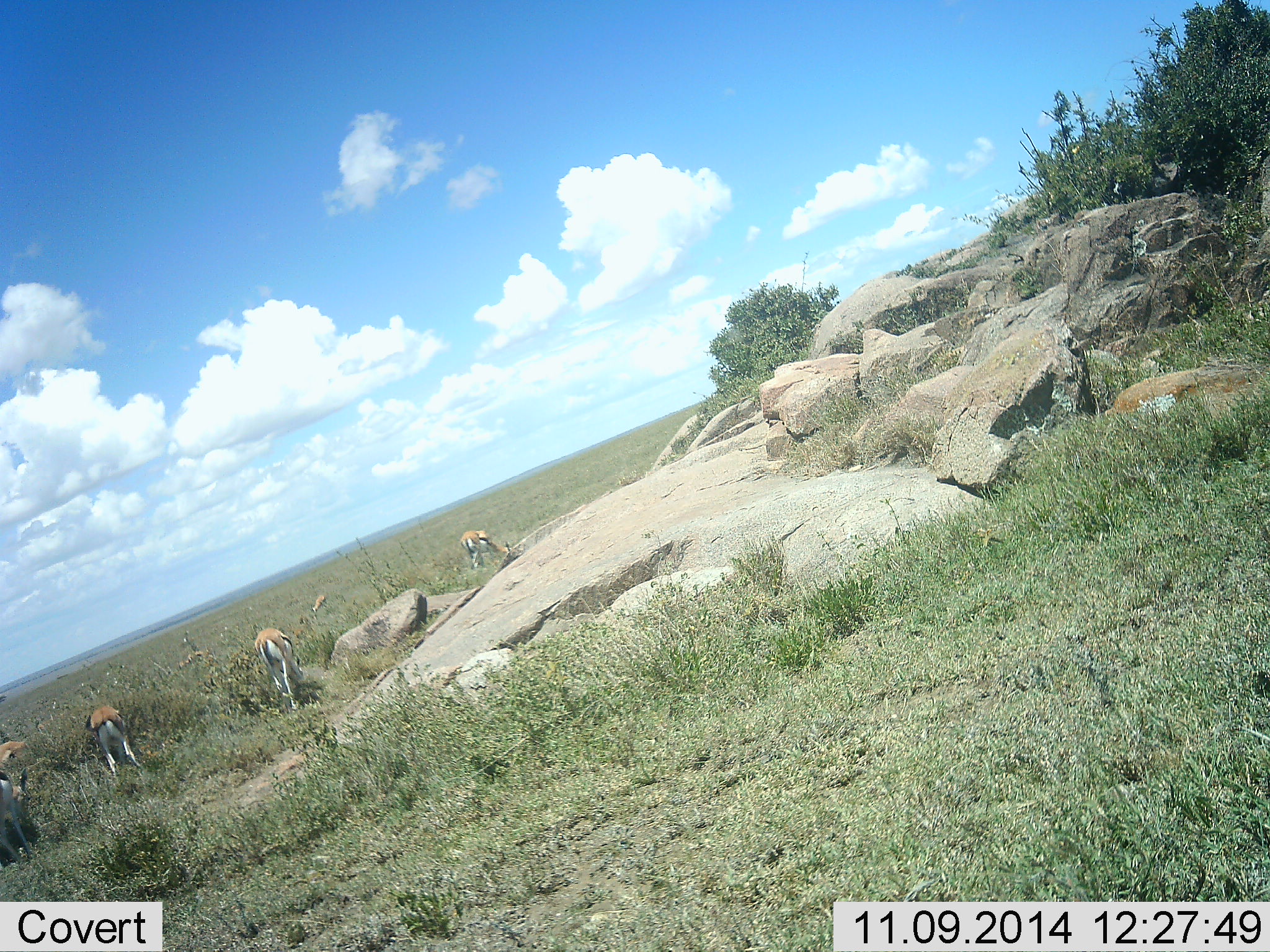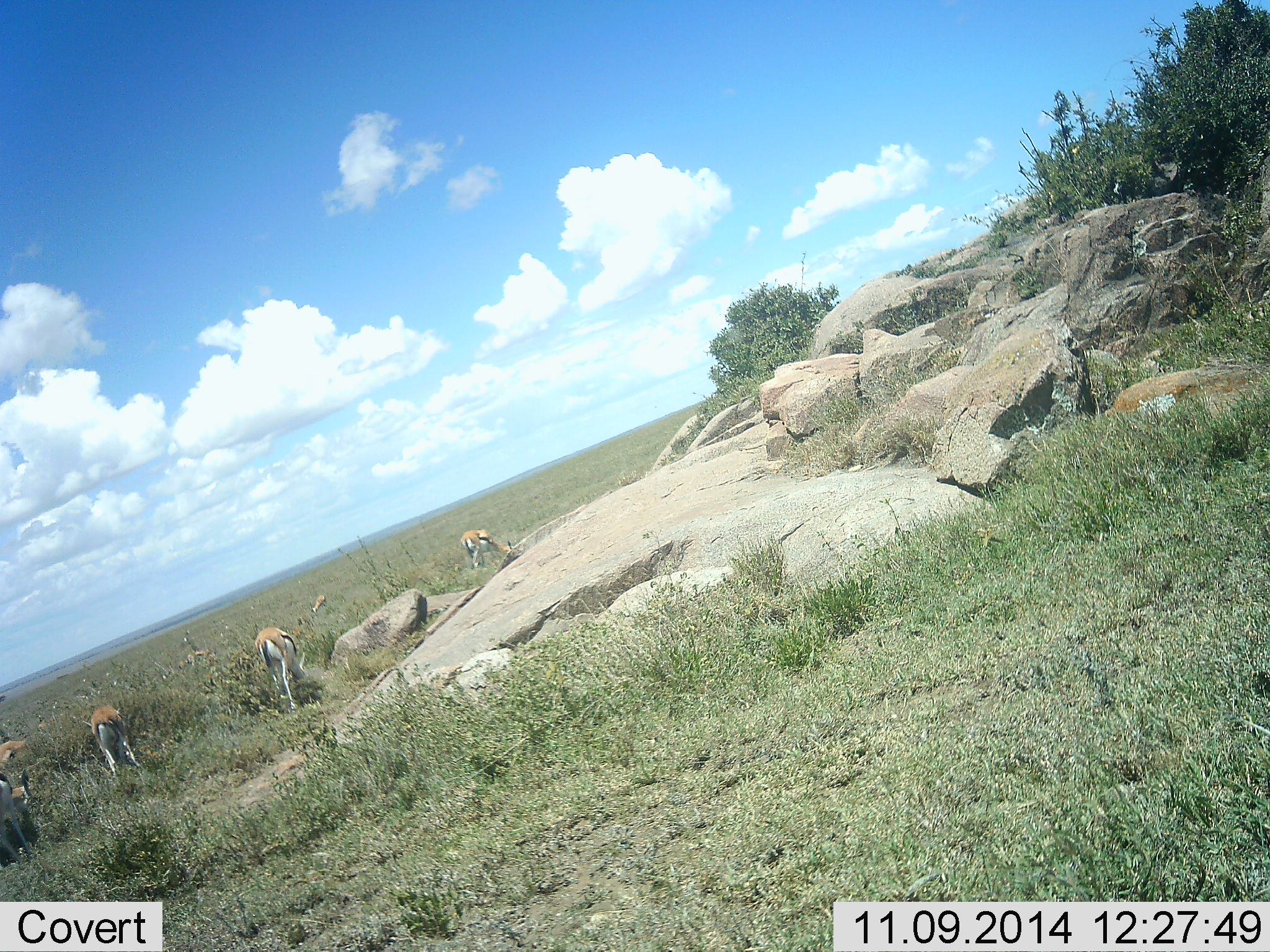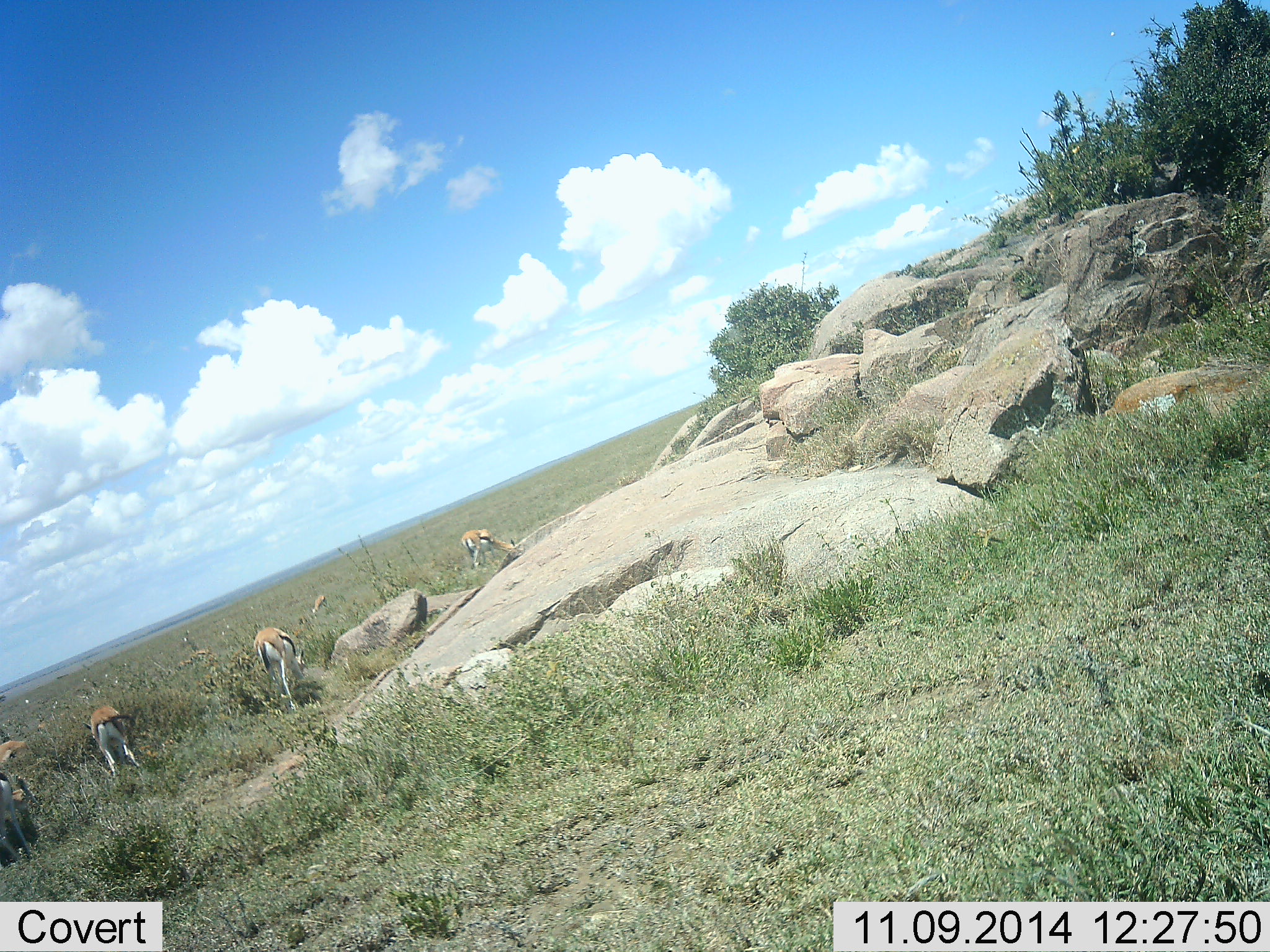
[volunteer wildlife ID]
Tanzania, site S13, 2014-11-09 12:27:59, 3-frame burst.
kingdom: Animalia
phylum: Chordata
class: Mammalia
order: Artiodactyla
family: Bovidae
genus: Eudorcas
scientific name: Eudorcas thomsonii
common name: thomson's gazelle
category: gazellethomsons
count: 5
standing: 20%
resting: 0%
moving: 0%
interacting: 0%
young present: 0%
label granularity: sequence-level